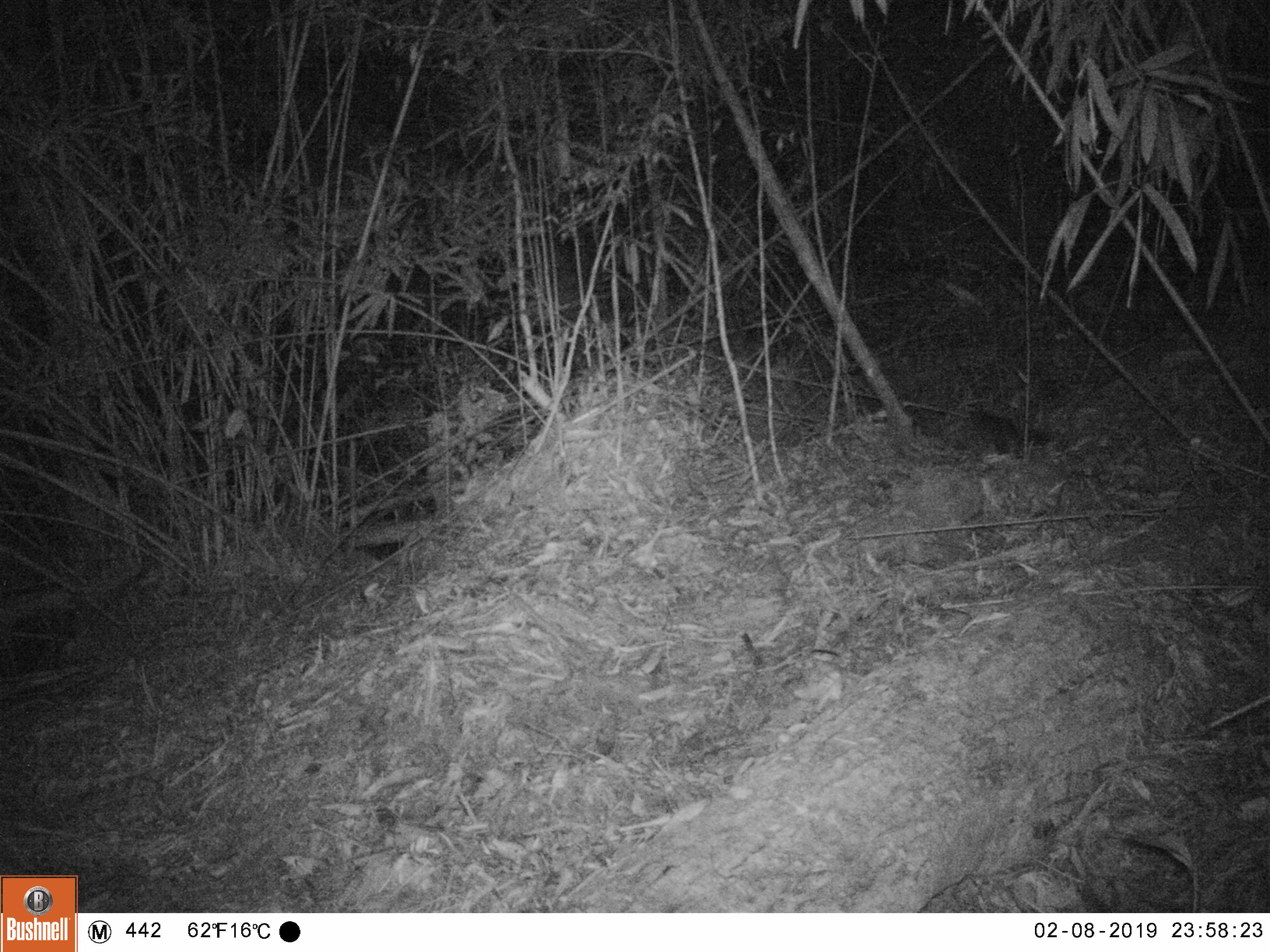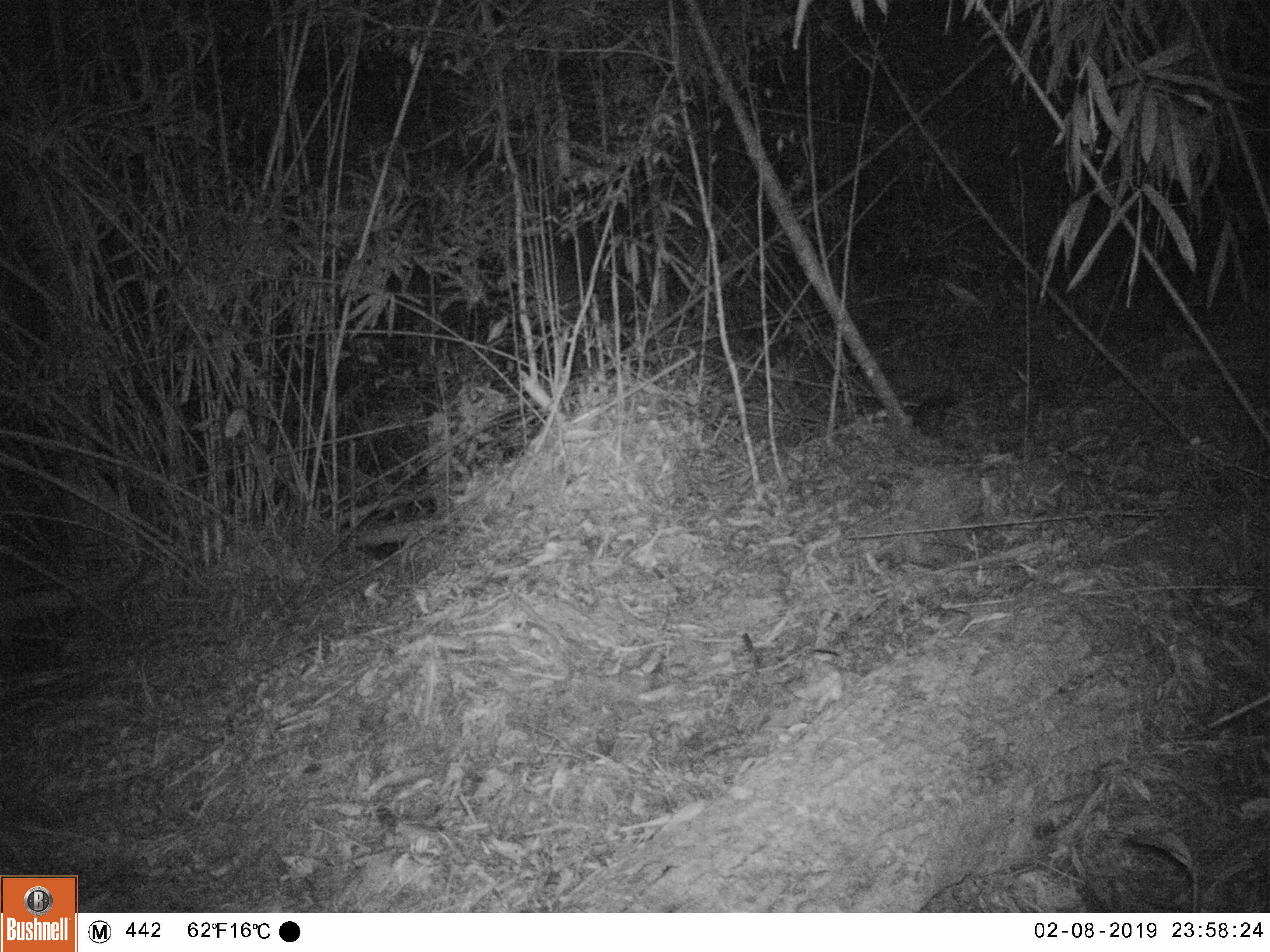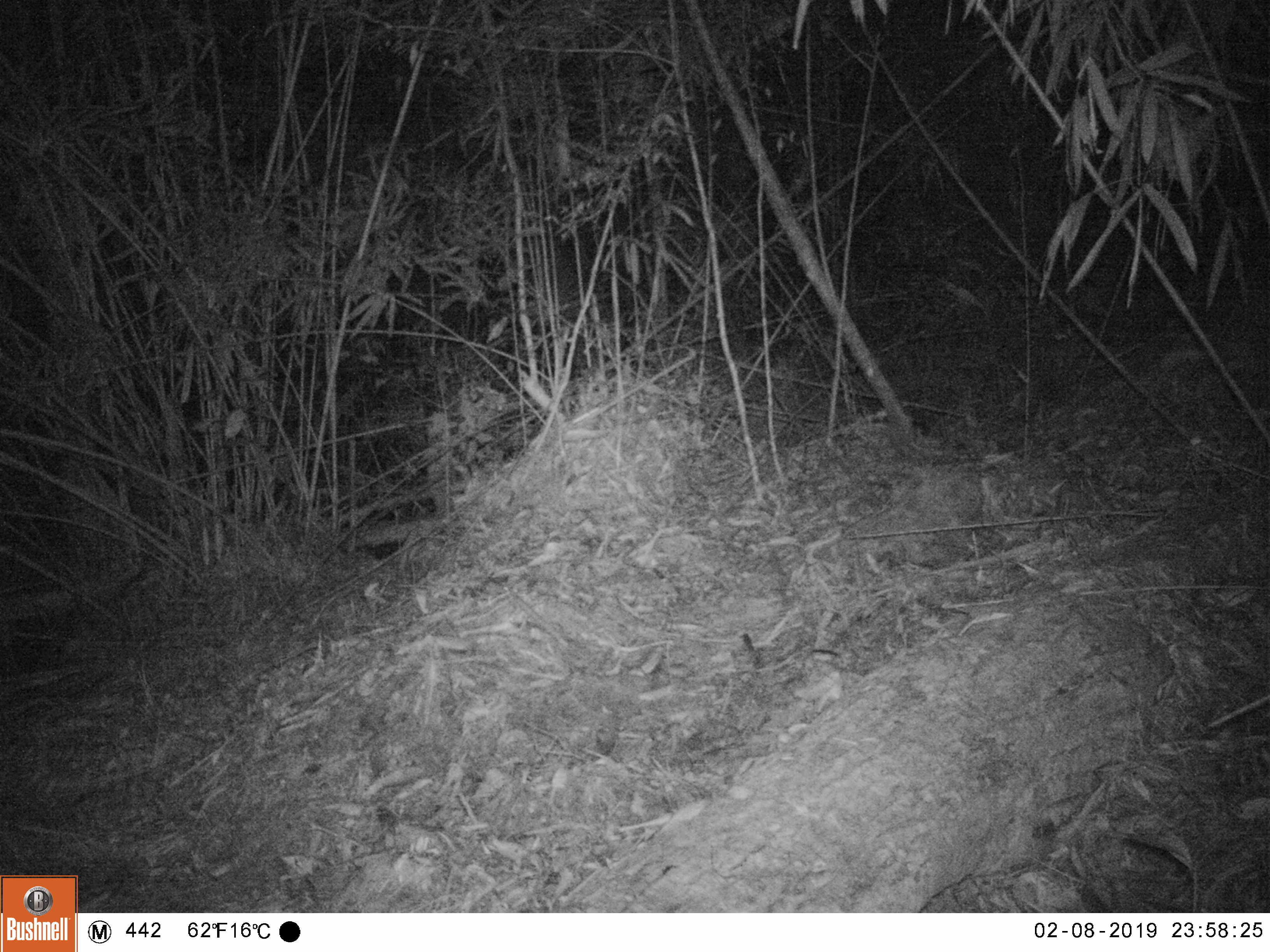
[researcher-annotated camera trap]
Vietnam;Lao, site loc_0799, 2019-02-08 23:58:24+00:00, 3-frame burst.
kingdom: Animalia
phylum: Chordata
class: Mammalia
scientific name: Mammalia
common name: mammal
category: unidentified small mammal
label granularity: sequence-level